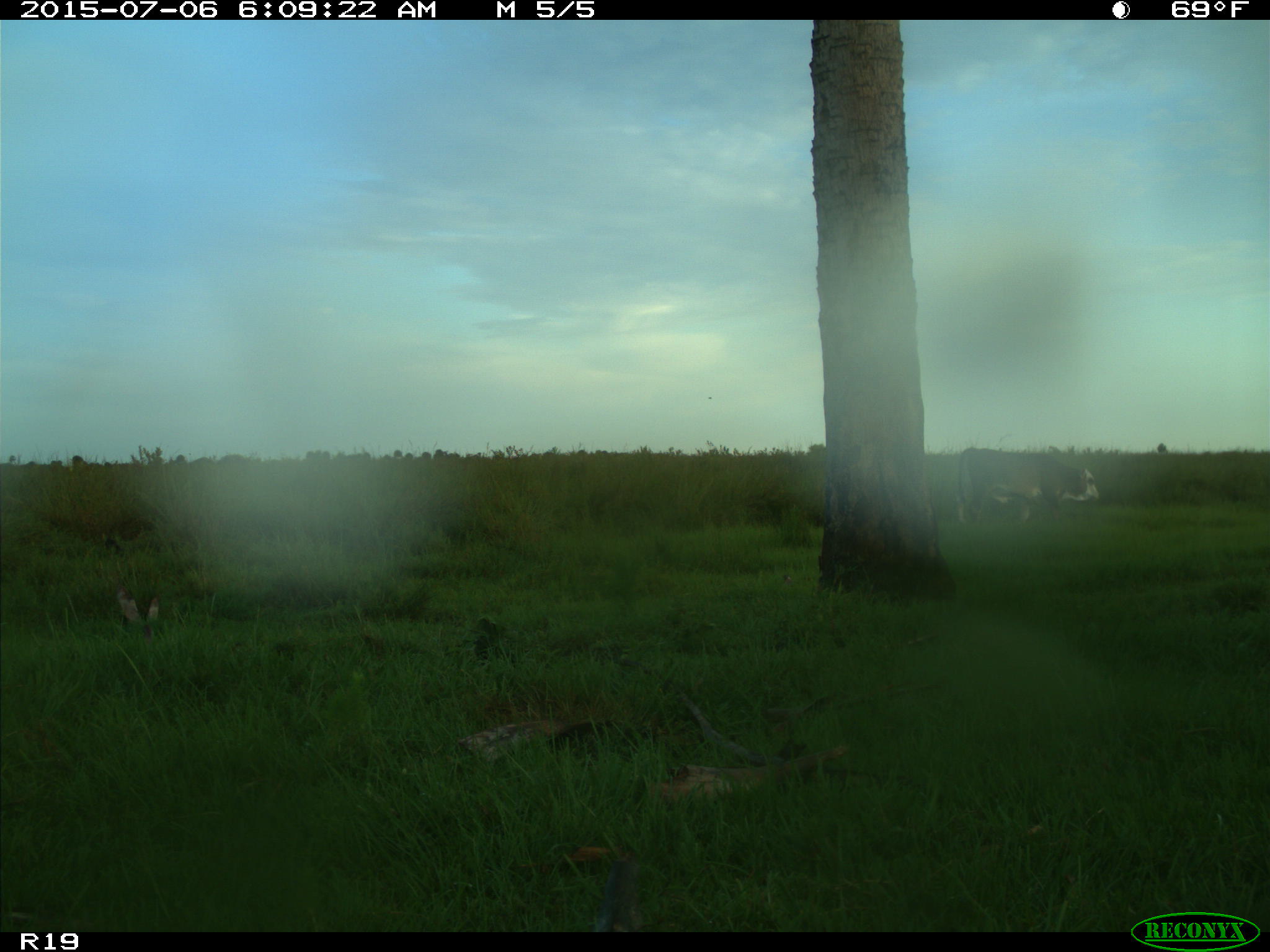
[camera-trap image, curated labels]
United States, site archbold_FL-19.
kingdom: Animalia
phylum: Chordata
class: Mammalia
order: Artiodactyla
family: Bovidae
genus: Bos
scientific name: Bos taurus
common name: domestic cow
Bos taurus (domestic cow).